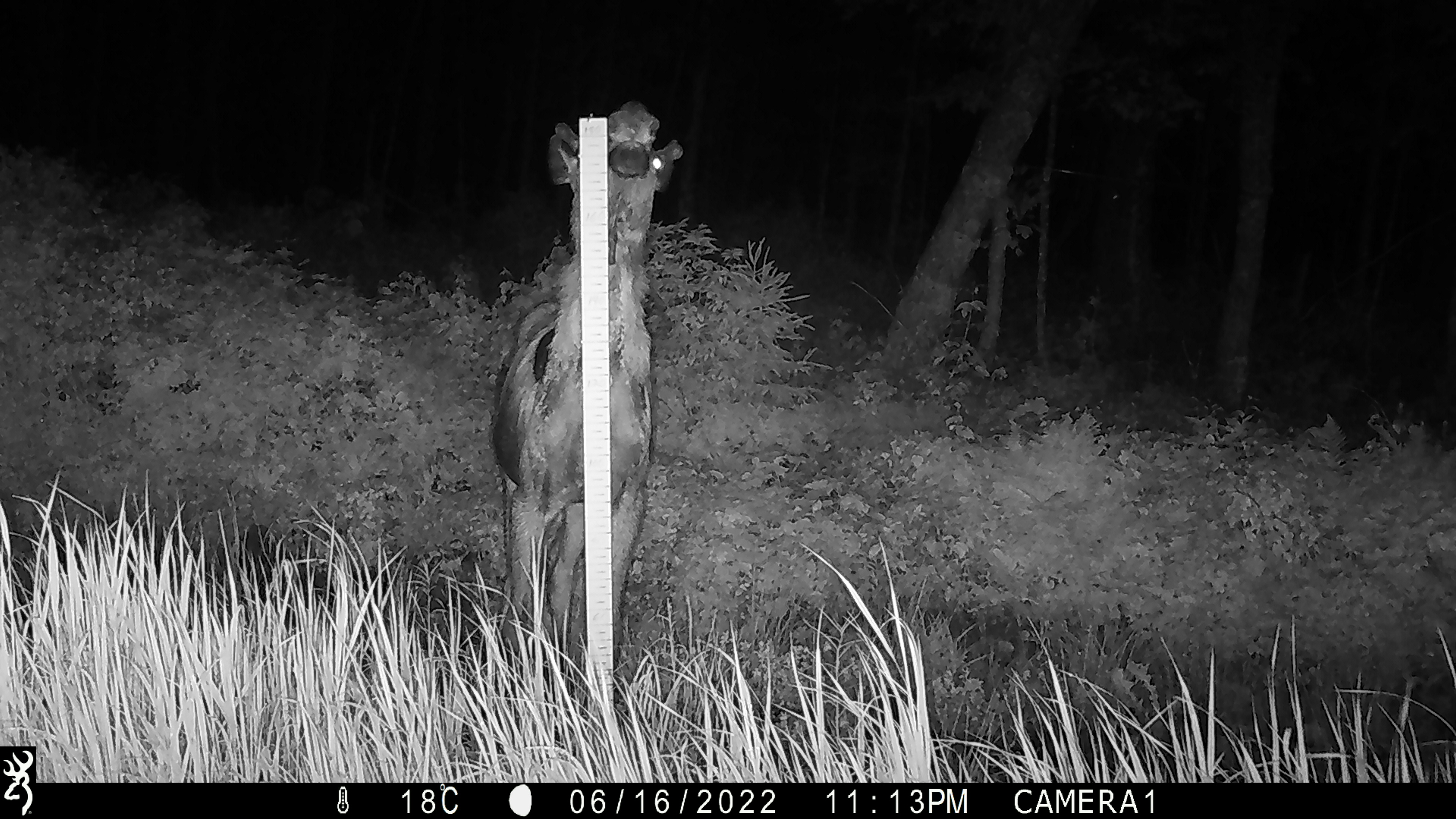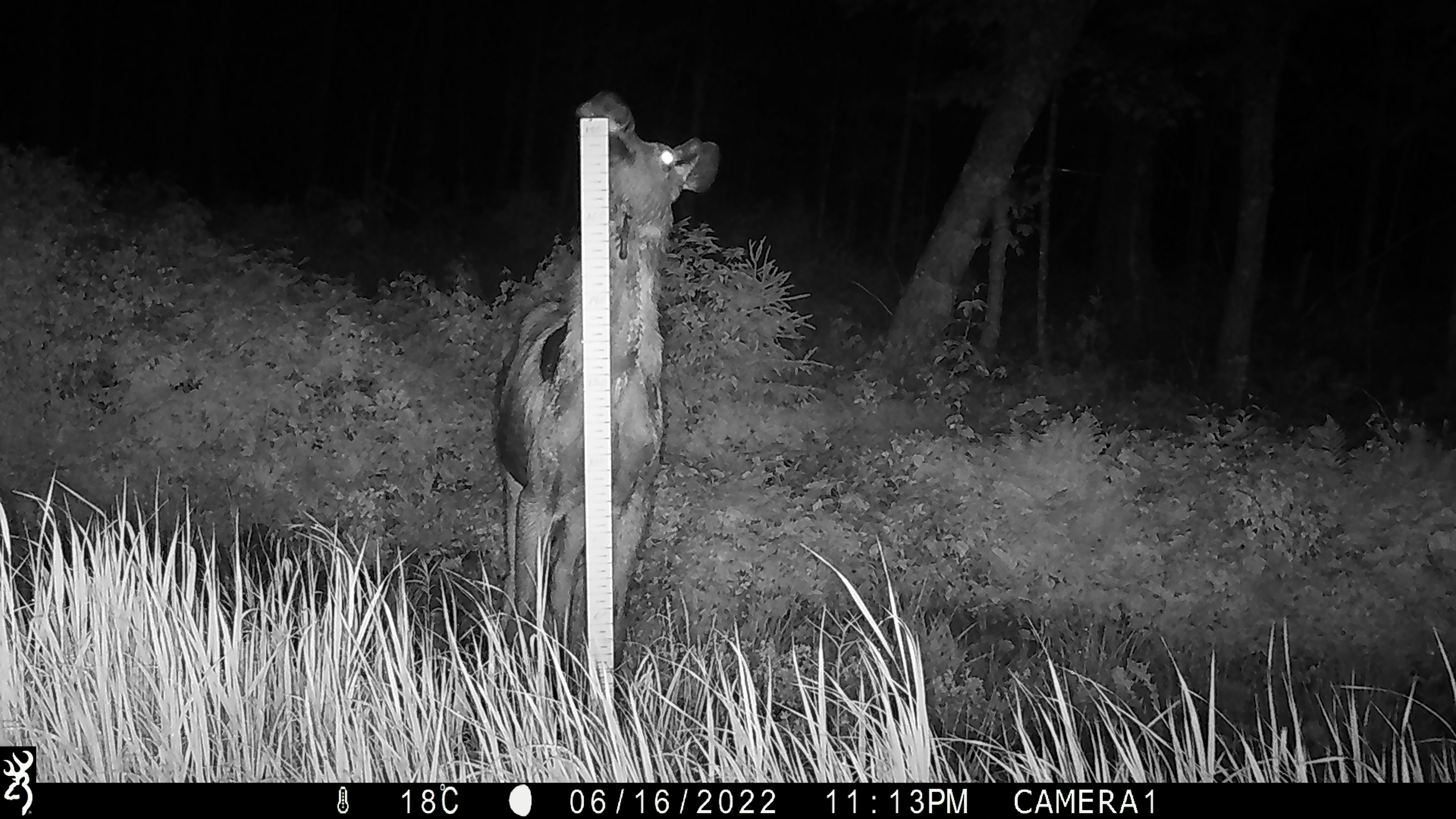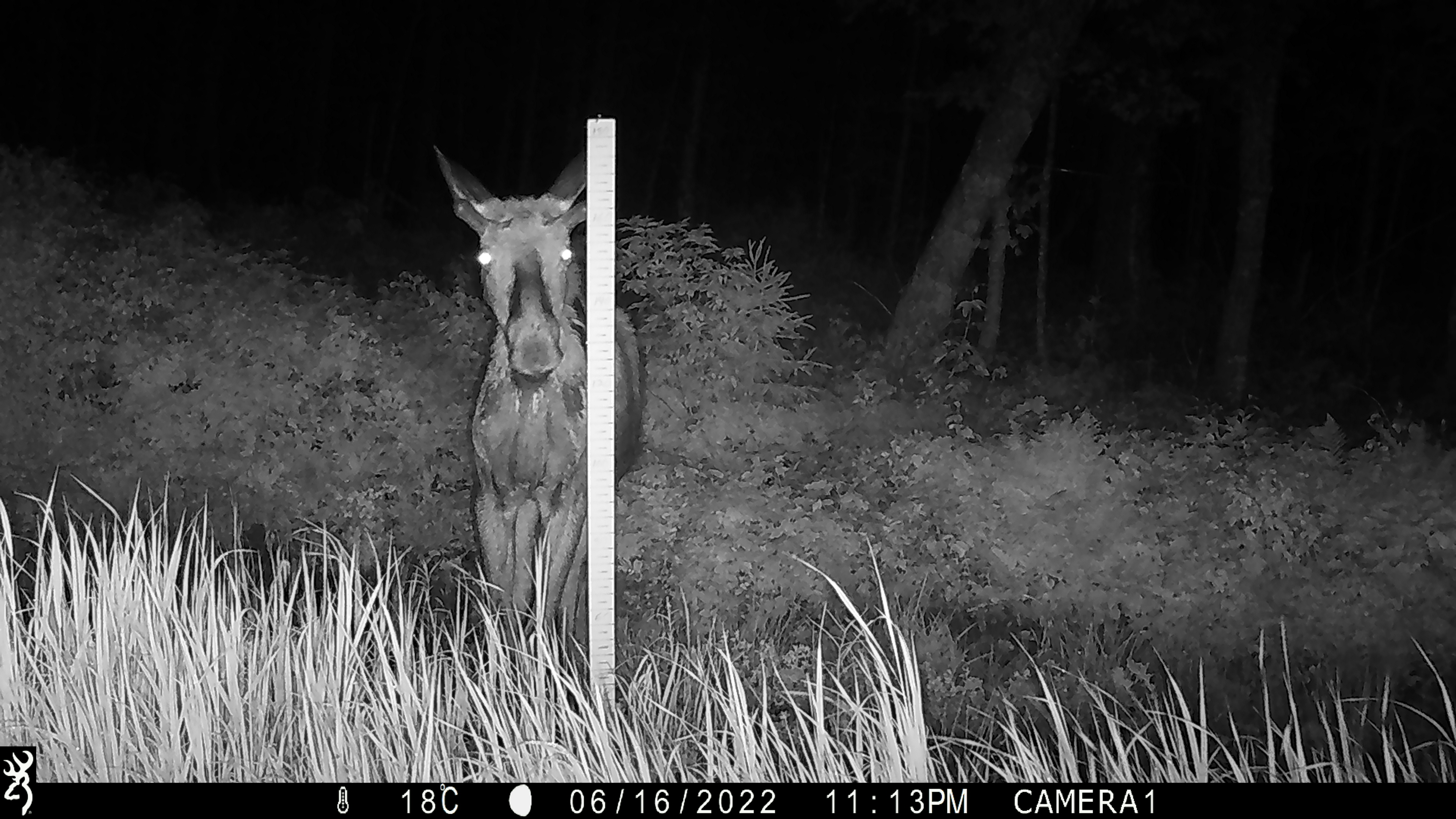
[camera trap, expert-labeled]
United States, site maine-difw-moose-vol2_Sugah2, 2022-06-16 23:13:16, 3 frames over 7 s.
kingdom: Animalia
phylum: Chordata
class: Mammalia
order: Artiodactyla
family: Cervidae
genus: Alces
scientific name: Alces alces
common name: moose